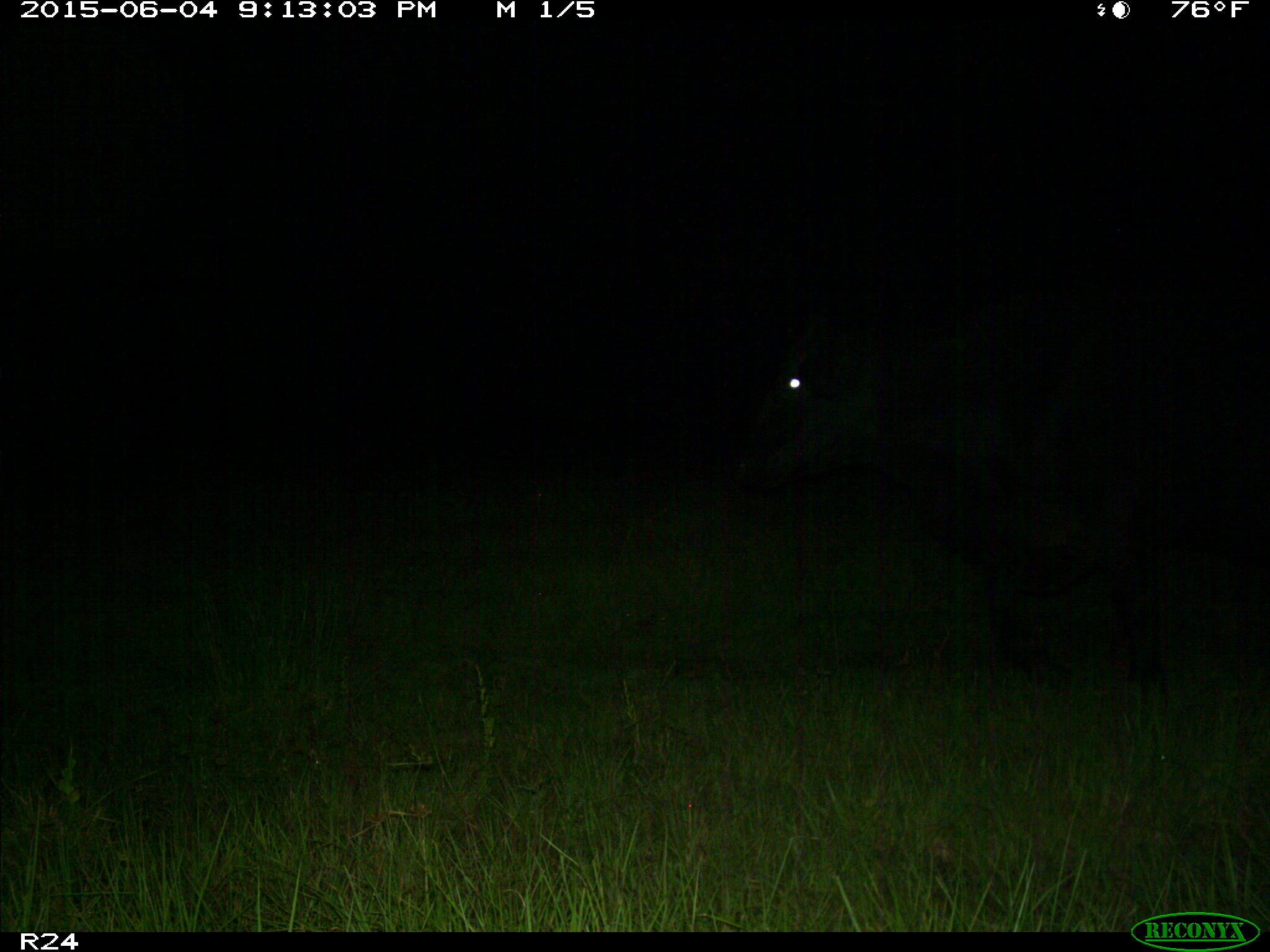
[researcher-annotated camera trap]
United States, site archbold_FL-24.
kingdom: Animalia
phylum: Chordata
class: Mammalia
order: Artiodactyla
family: Bovidae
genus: Bos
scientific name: Bos taurus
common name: domestic cow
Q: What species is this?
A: Bos taurus (domestic cow).